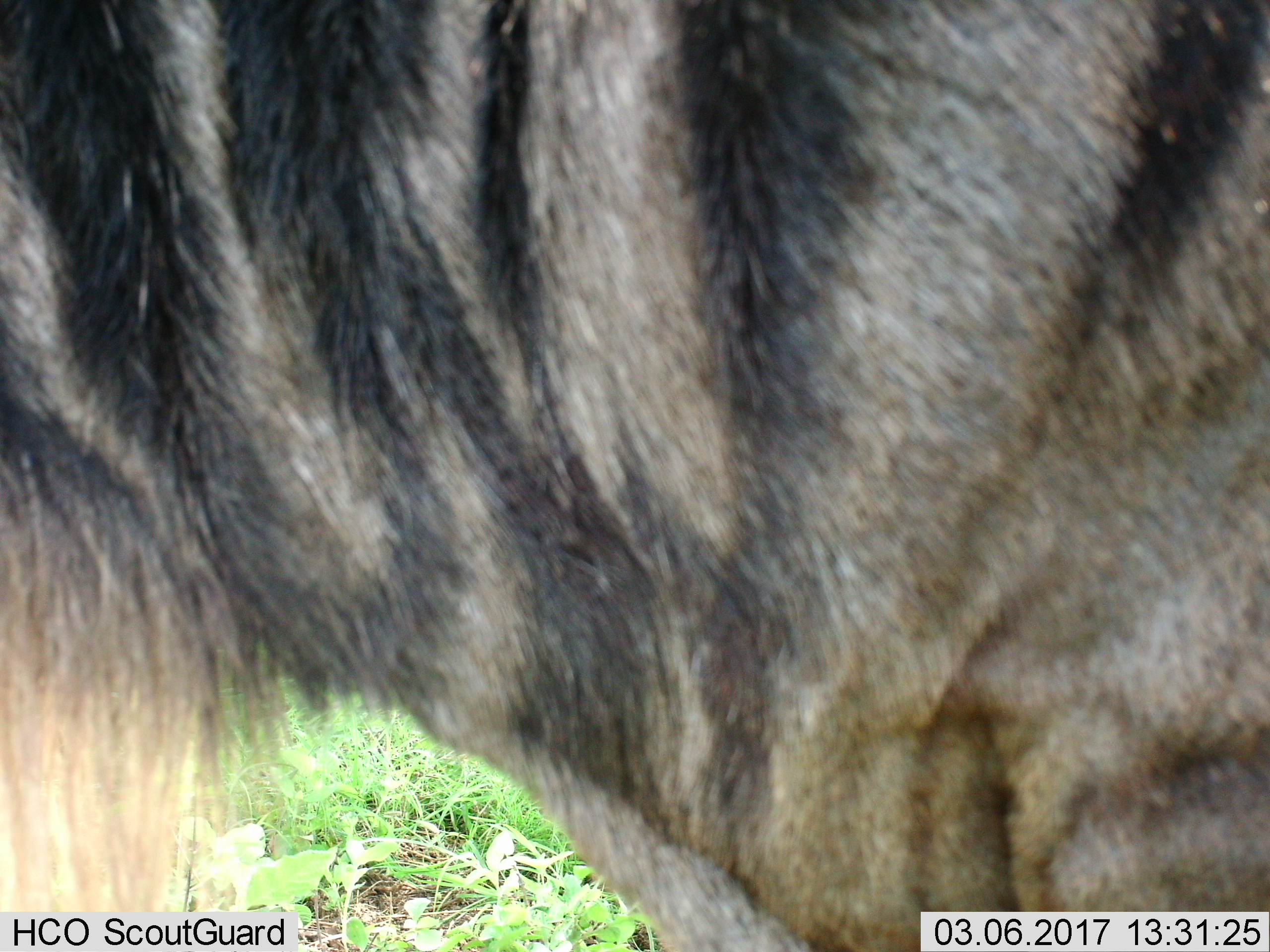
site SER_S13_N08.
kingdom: Animalia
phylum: Chordata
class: Mammalia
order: Artiodactyla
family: Bovidae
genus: Connochaetes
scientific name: Connochaetes taurinus taurinus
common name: blue wildebeest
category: wildebeestblue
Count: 1.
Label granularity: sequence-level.